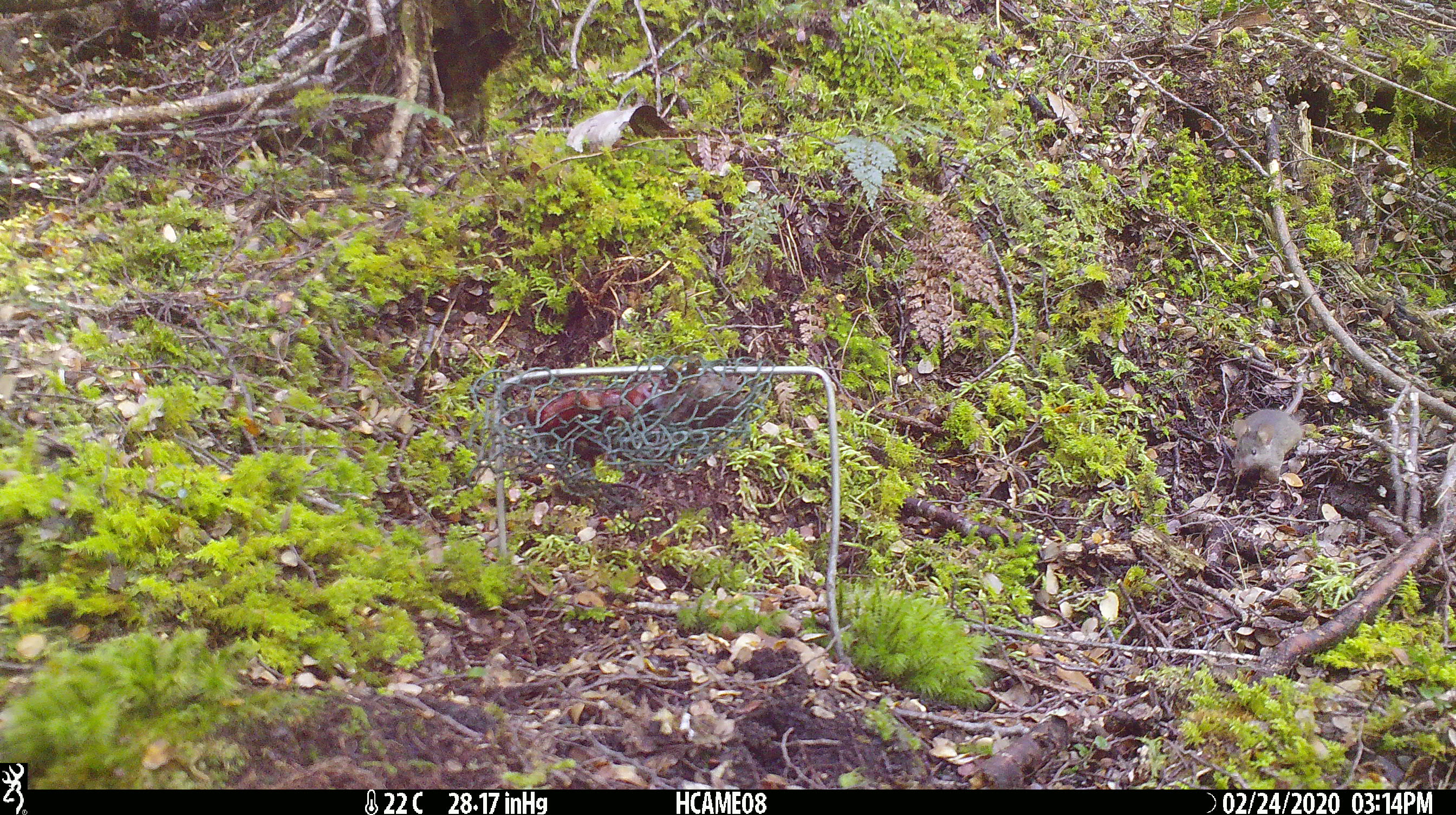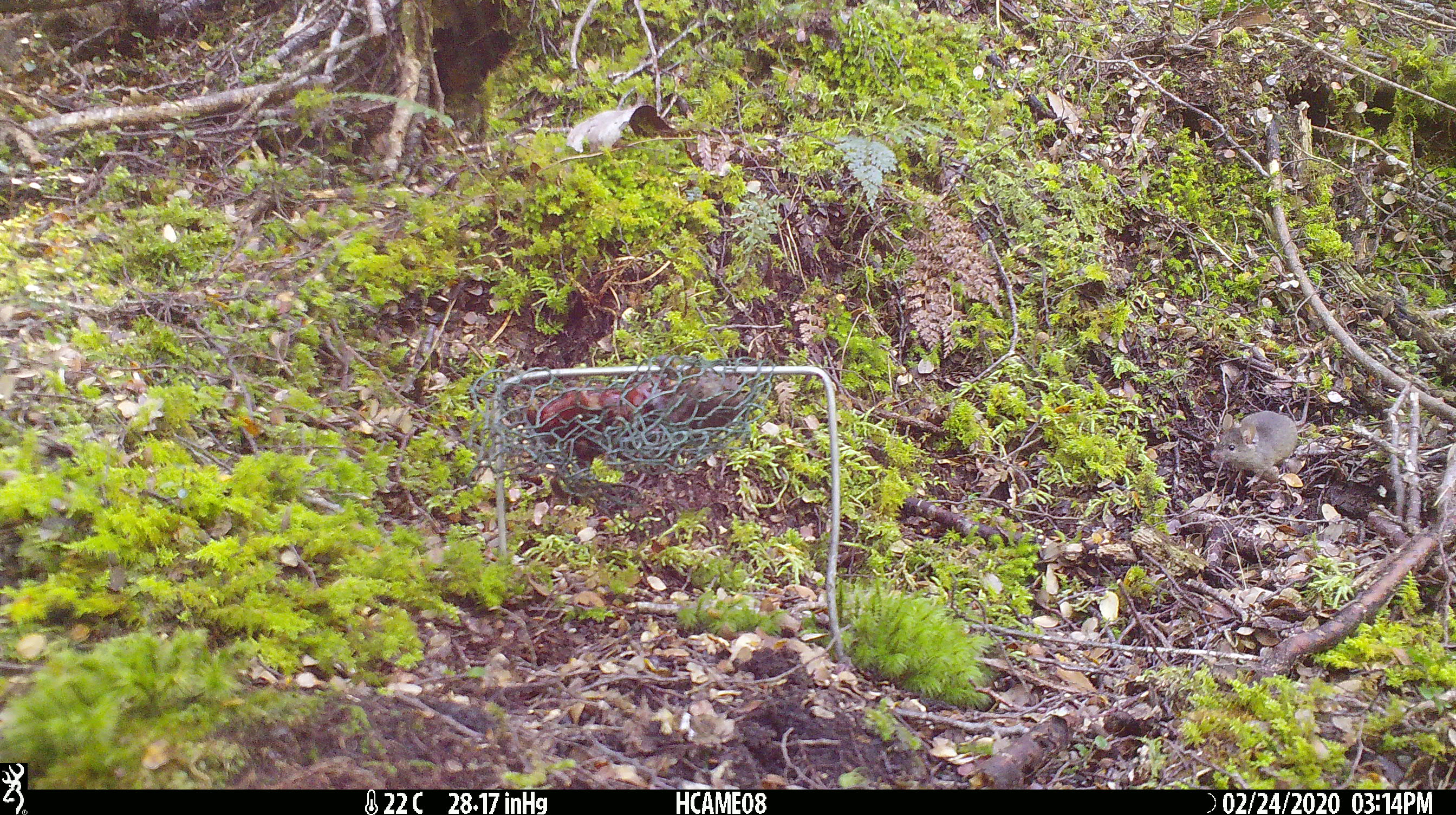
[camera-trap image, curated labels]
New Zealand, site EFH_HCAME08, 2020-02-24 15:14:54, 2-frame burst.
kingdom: Animalia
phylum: Chordata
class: Mammalia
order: Rodentia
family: Muridae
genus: Mus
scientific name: Mus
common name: mouse